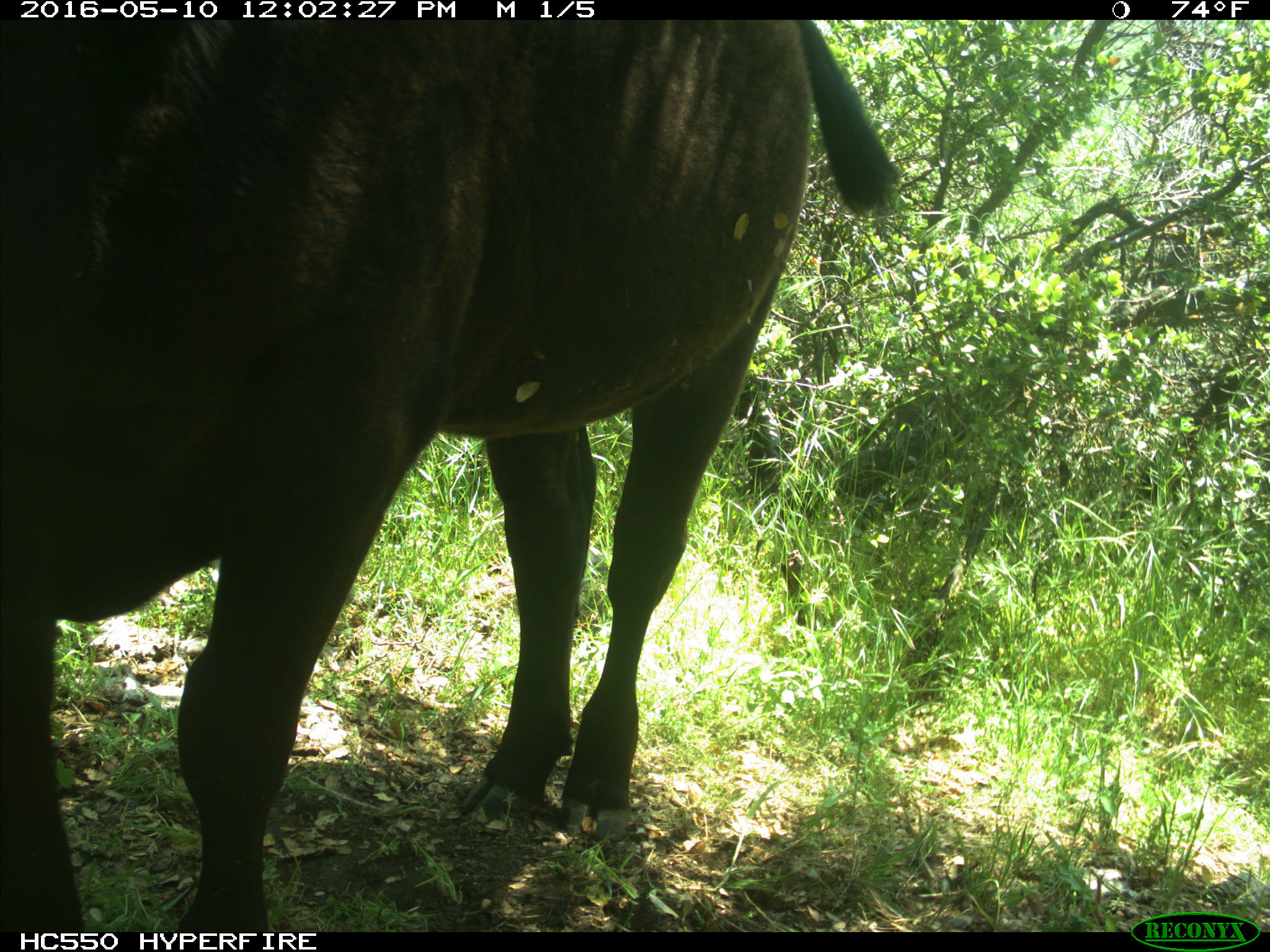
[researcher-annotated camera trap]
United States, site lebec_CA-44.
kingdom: Animalia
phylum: Chordata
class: Mammalia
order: Artiodactyla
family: Bovidae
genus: Bos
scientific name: Bos taurus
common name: domestic cow